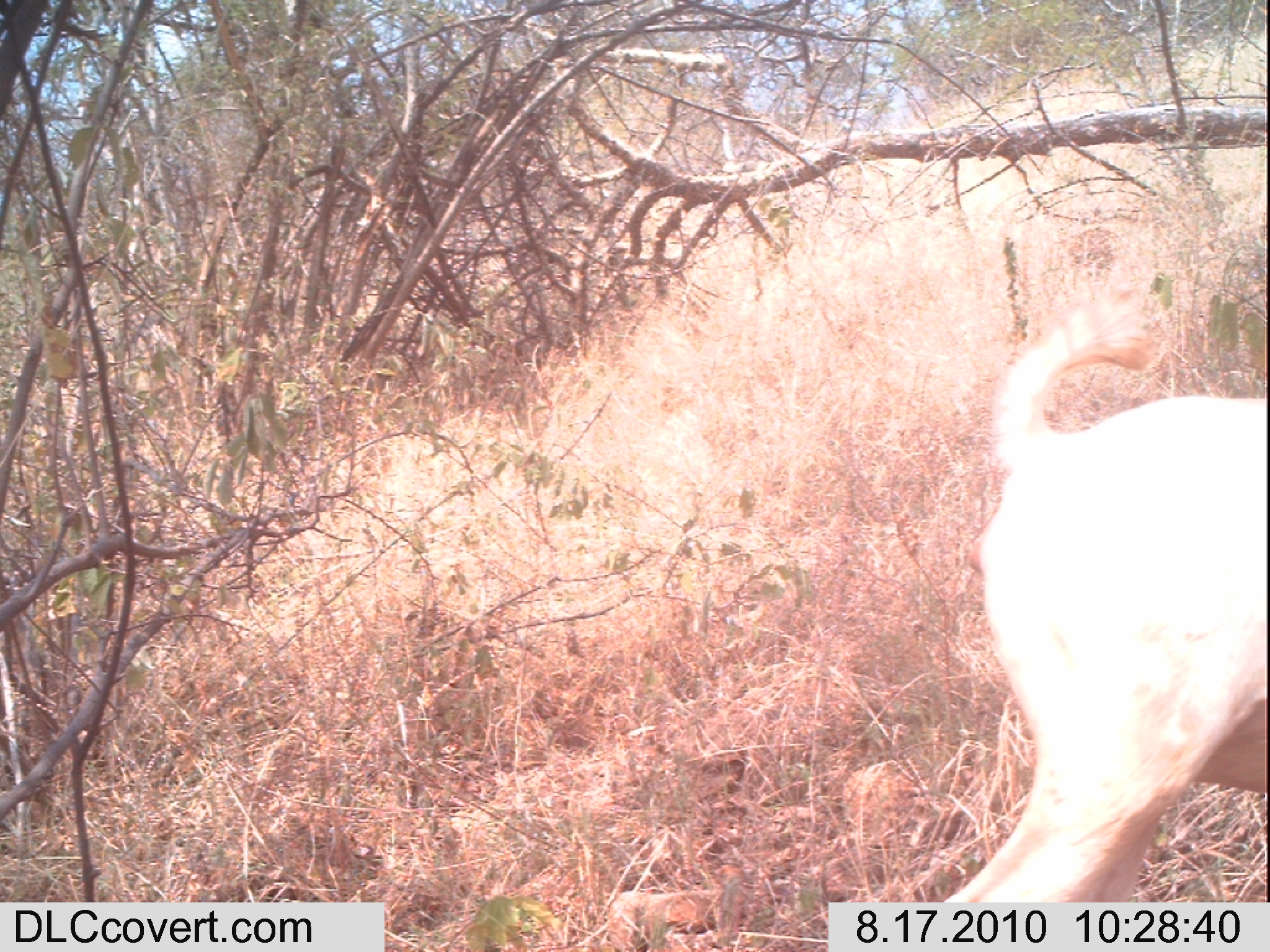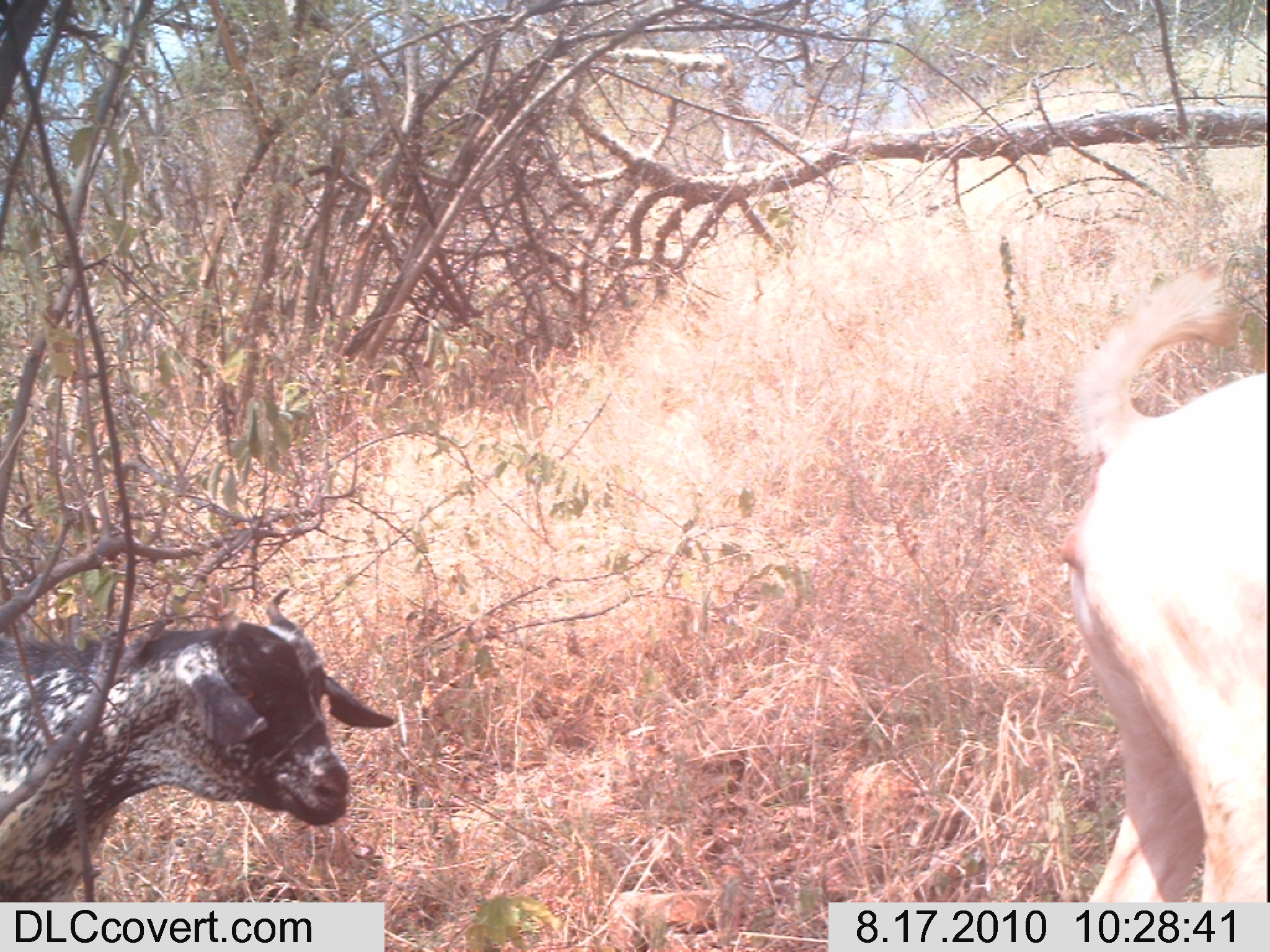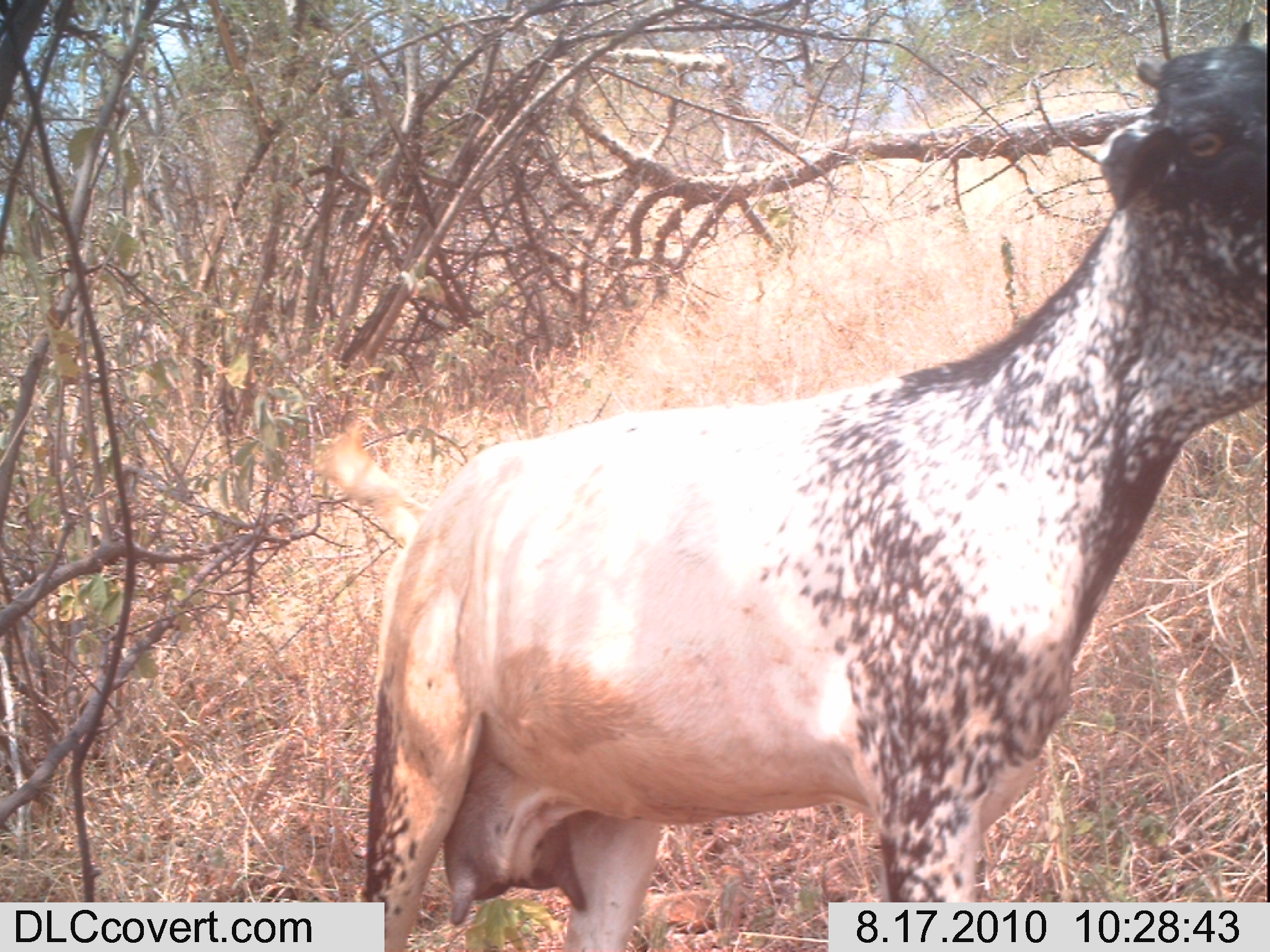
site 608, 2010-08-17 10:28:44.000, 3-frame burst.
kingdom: Animalia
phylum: Chordata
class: Mammalia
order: Artiodactyla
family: Bovidae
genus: Capra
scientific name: Capra aegagrus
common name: wild goat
Capra aegagrus (wild goat), count 1.